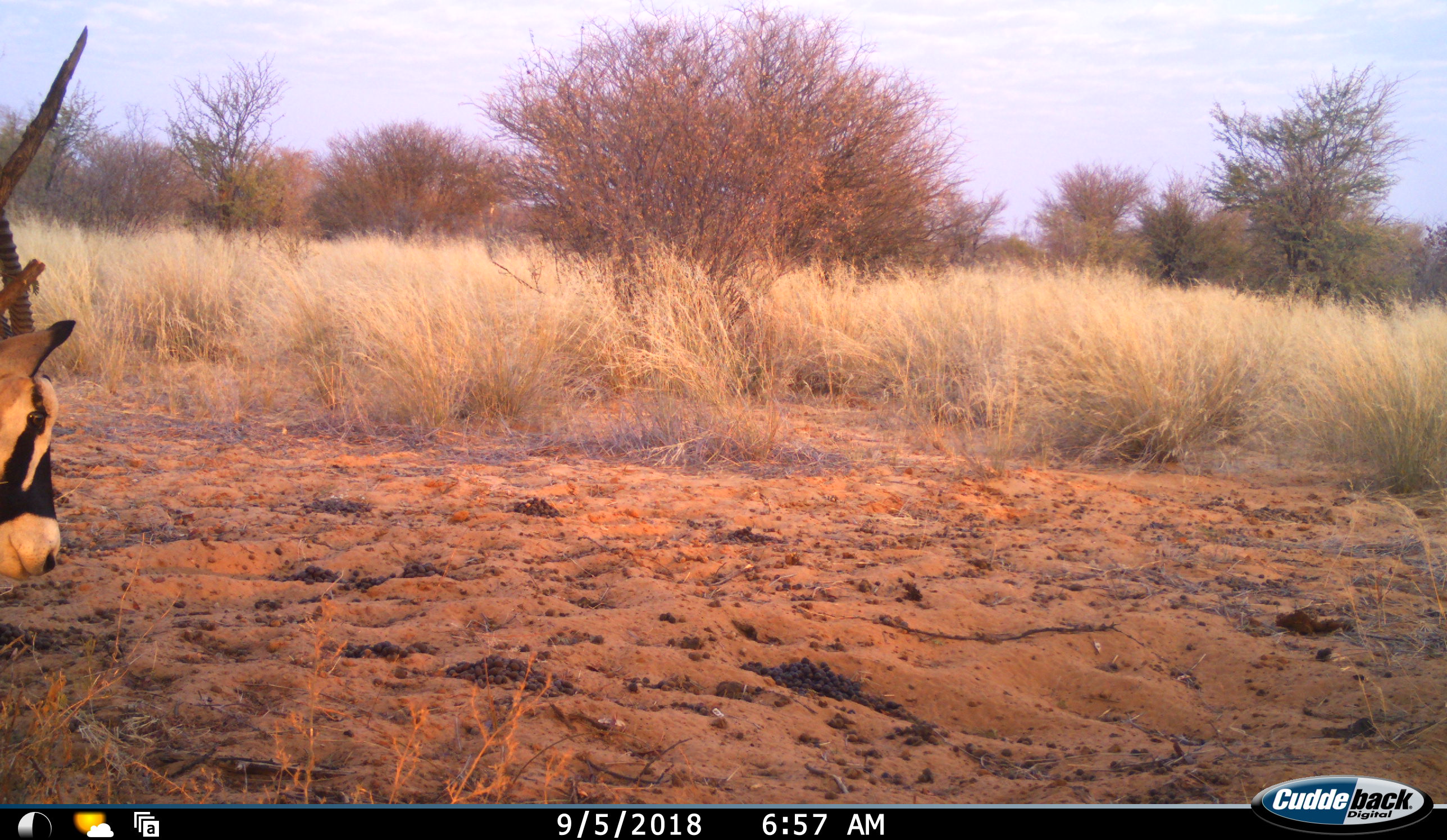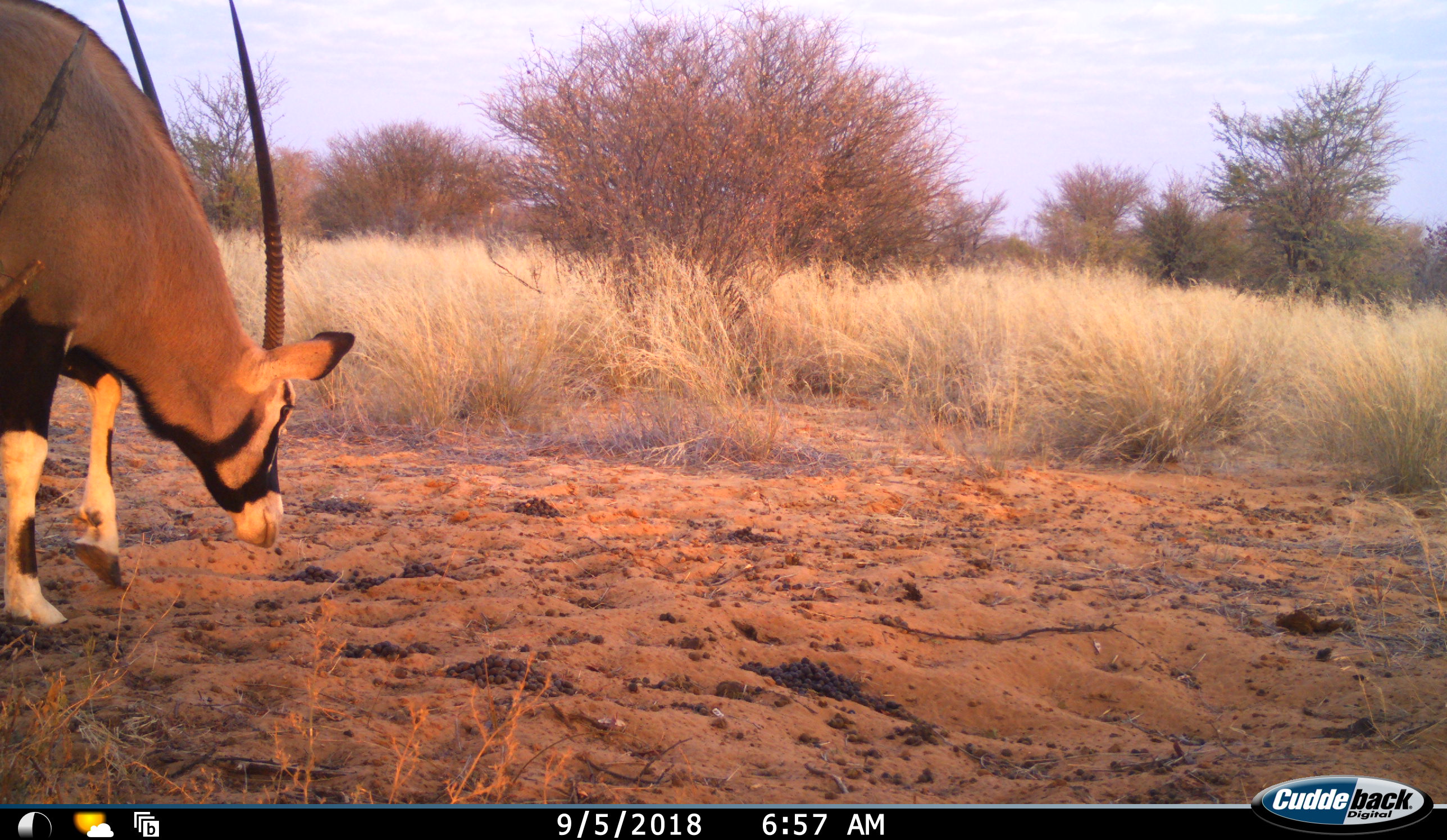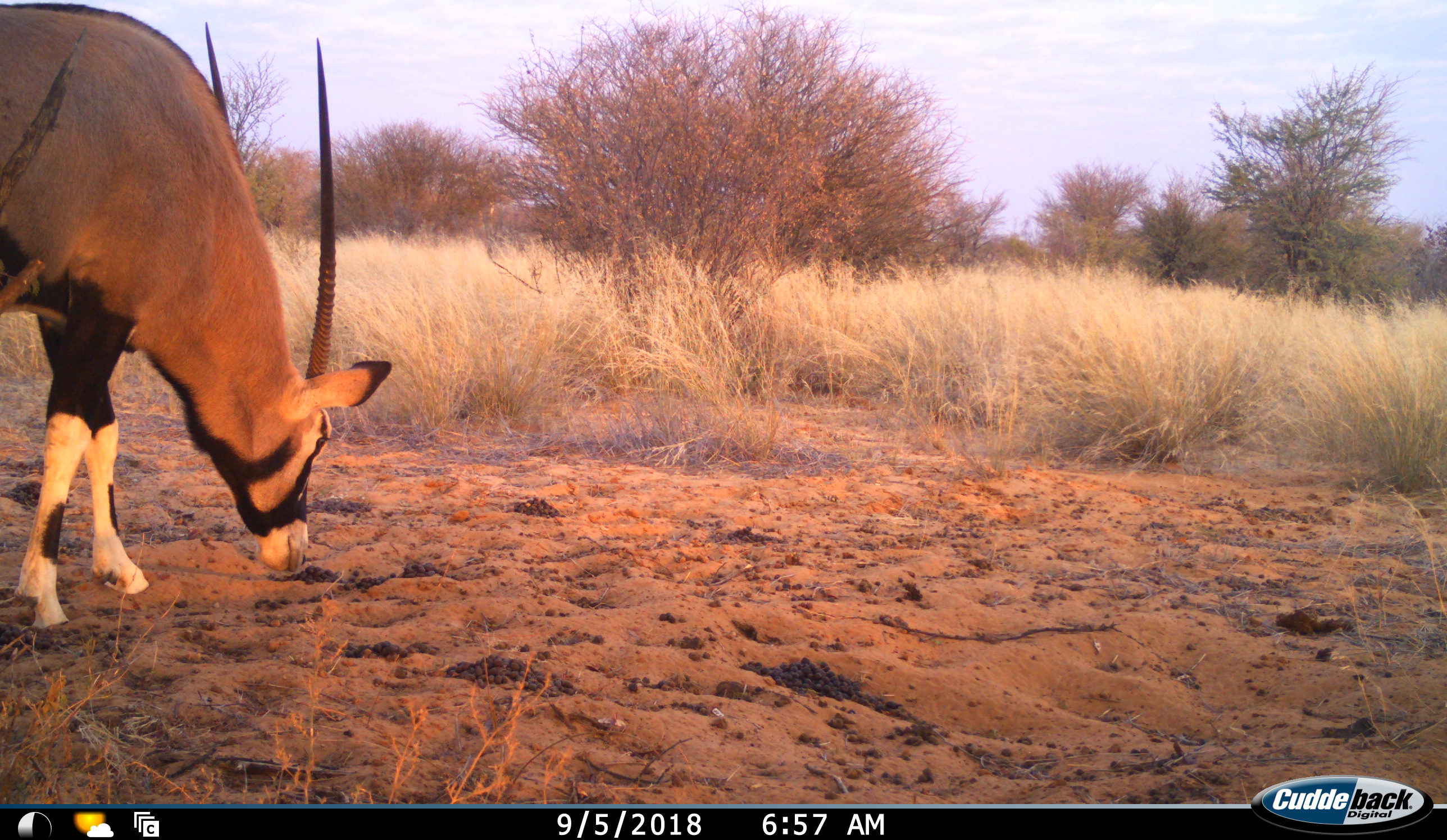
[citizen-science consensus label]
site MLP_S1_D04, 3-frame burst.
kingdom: Animalia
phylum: Chordata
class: Mammalia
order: Artiodactyla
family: Bovidae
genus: Oryx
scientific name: Oryx gazella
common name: gemsbok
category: oryx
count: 1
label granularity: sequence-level